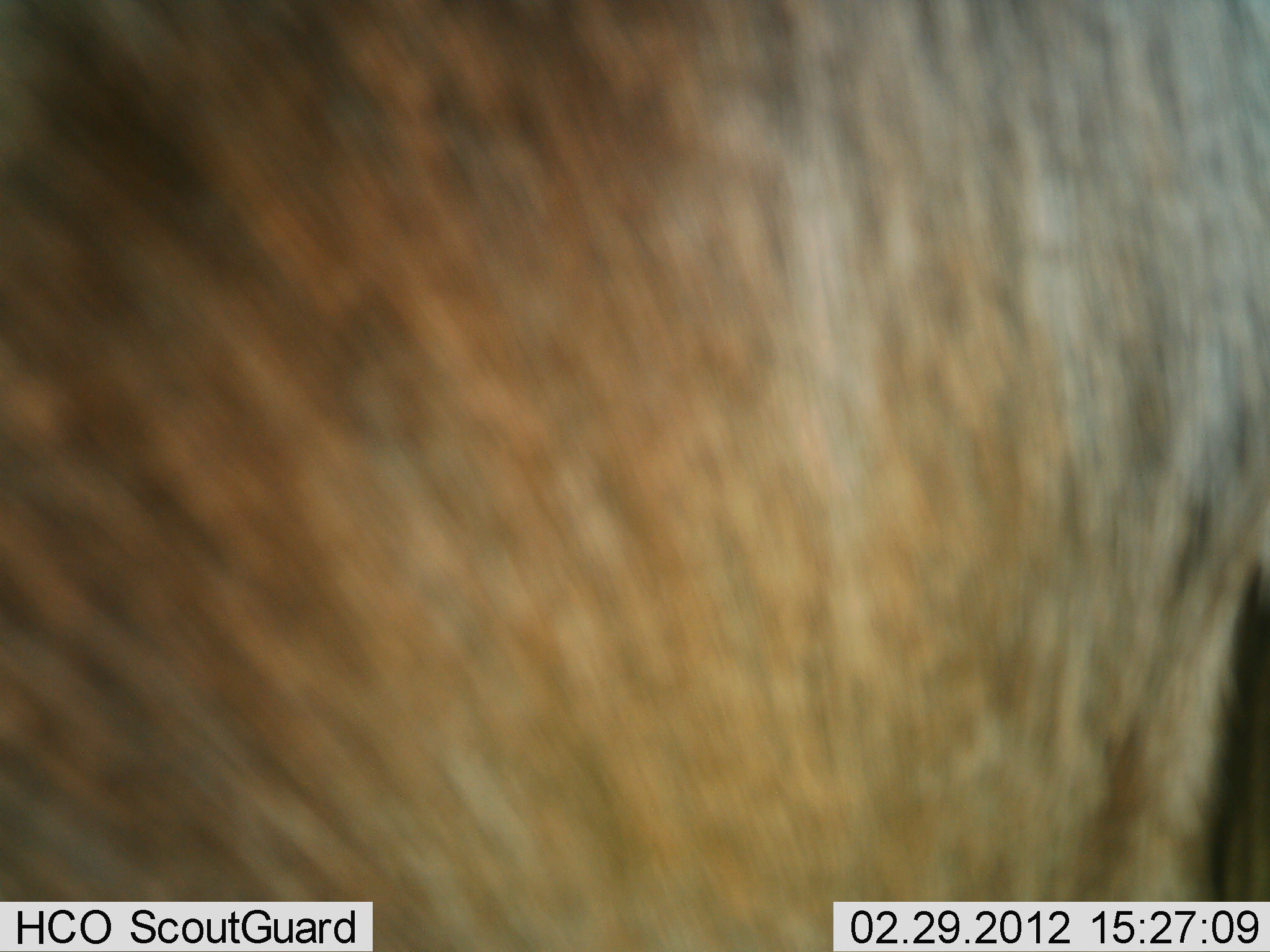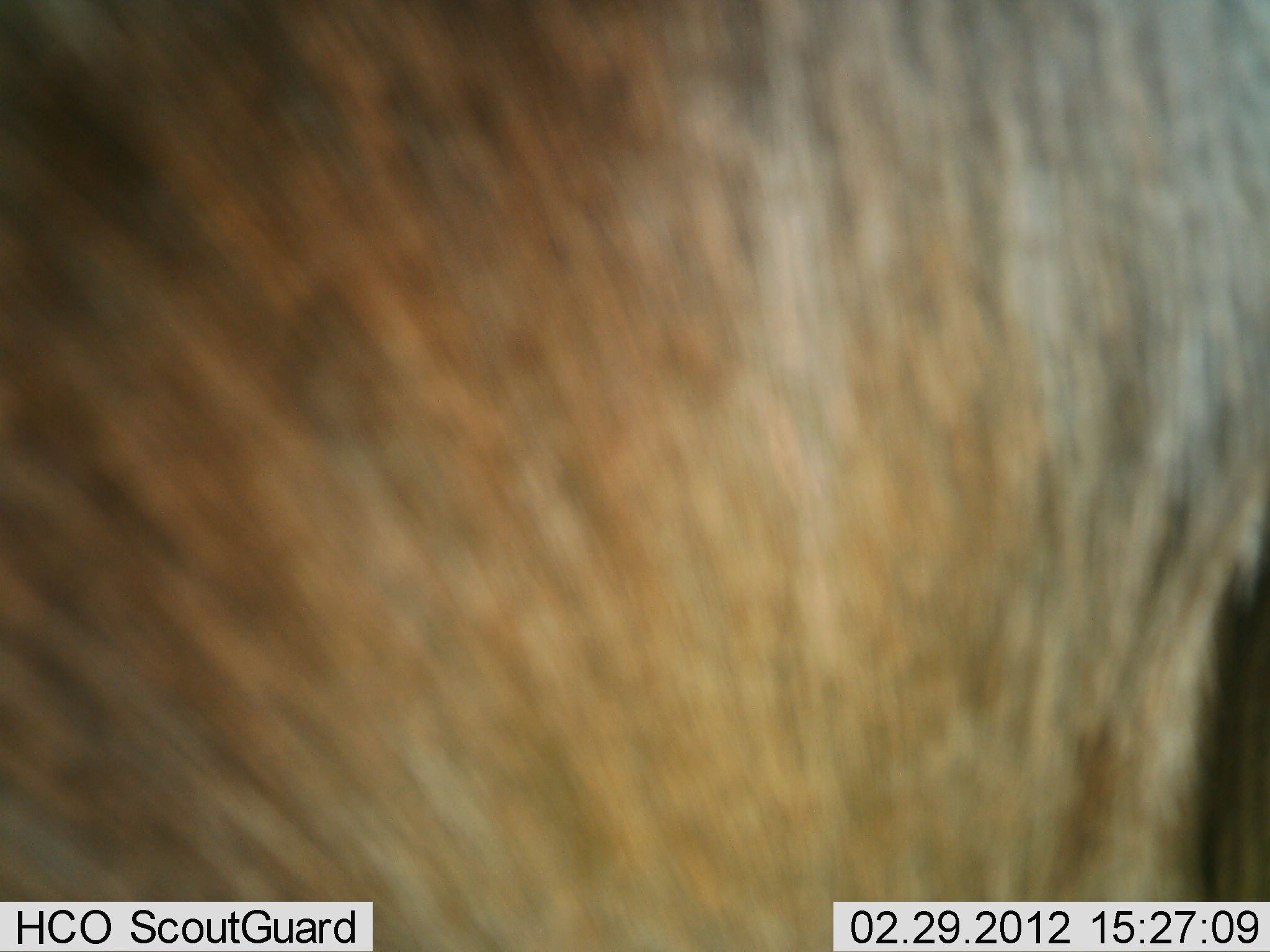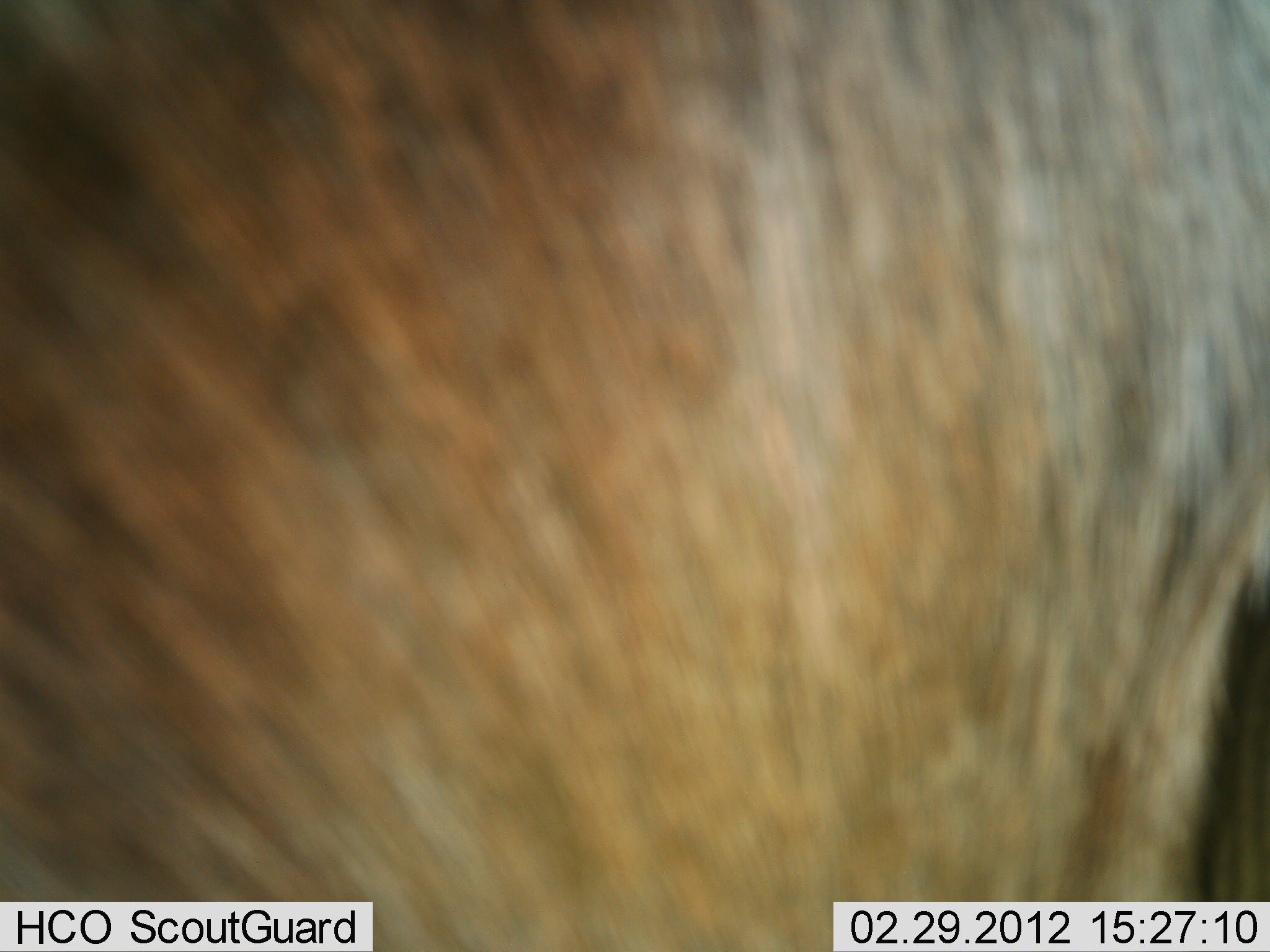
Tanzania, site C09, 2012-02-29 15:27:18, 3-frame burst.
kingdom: Animalia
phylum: Chordata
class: Mammalia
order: Artiodactyla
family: Bovidae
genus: Connochaetes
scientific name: Connochaetes taurinus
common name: blue wildebeest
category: wildebeest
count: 1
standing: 100%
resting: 0%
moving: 0%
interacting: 0%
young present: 0%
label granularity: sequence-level